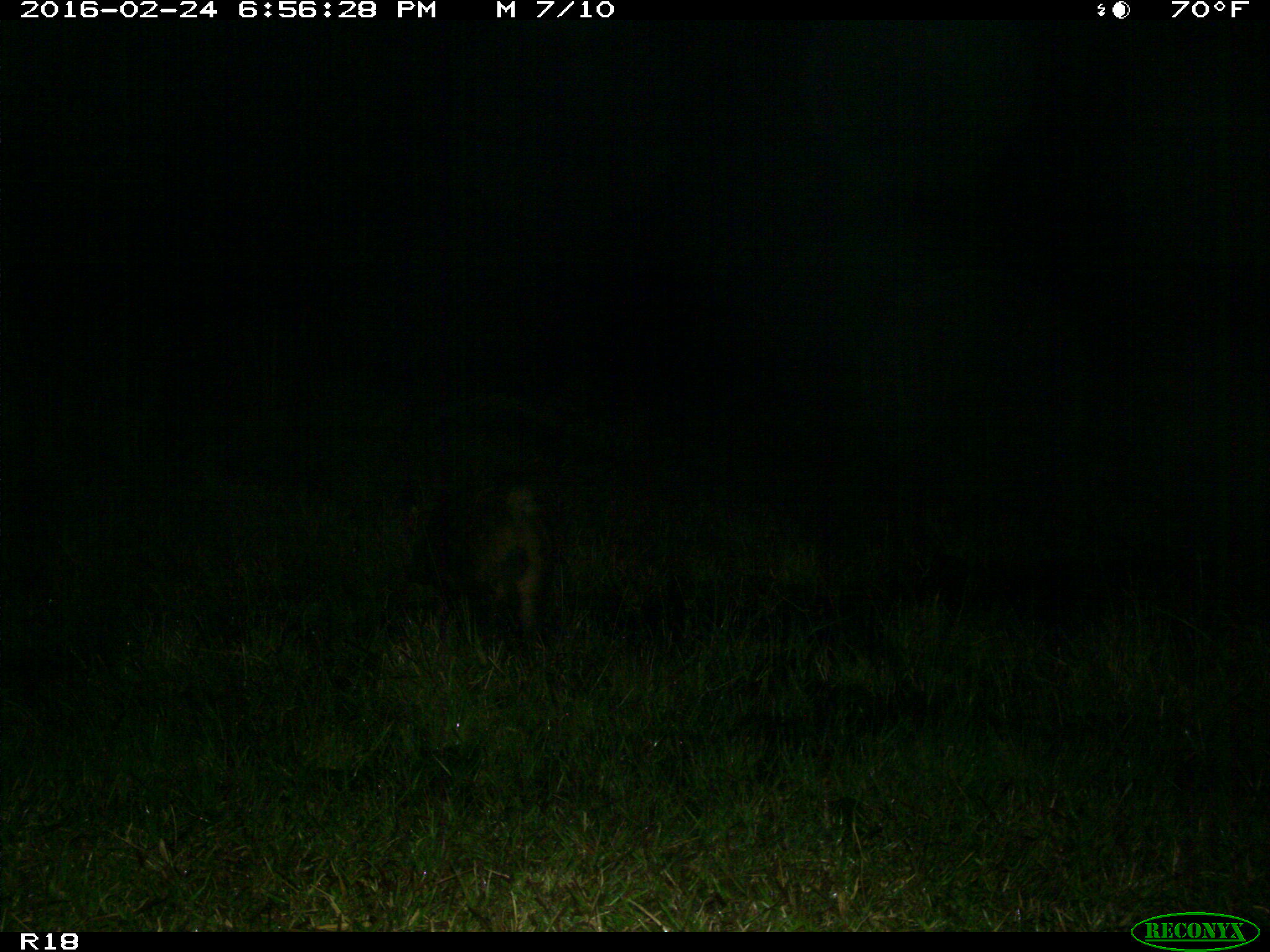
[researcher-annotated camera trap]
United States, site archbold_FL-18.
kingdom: Animalia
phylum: Chordata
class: Mammalia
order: Artiodactyla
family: Suidae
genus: Sus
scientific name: Sus scrofa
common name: wild boar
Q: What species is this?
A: Sus scrofa (wild boar).